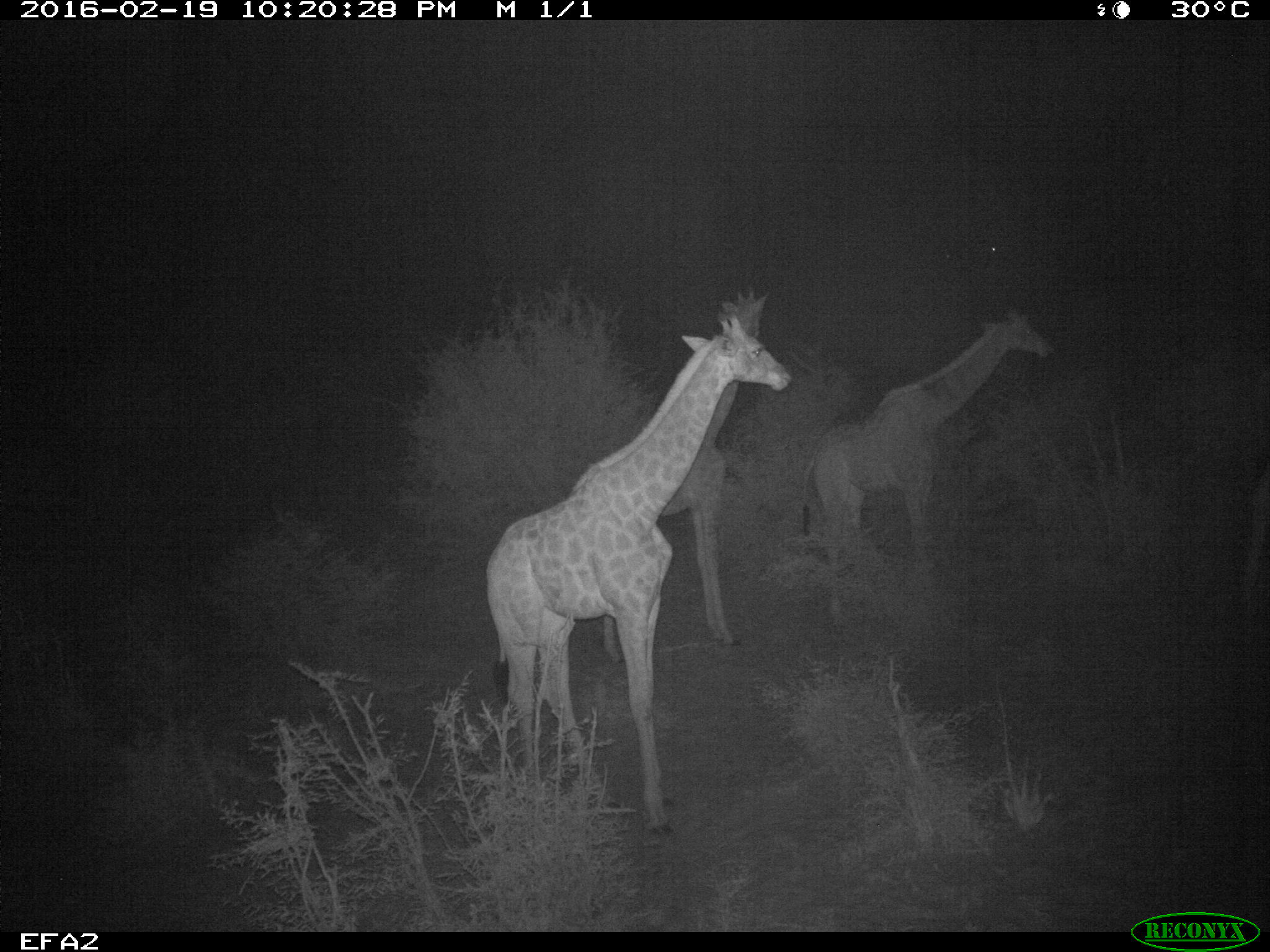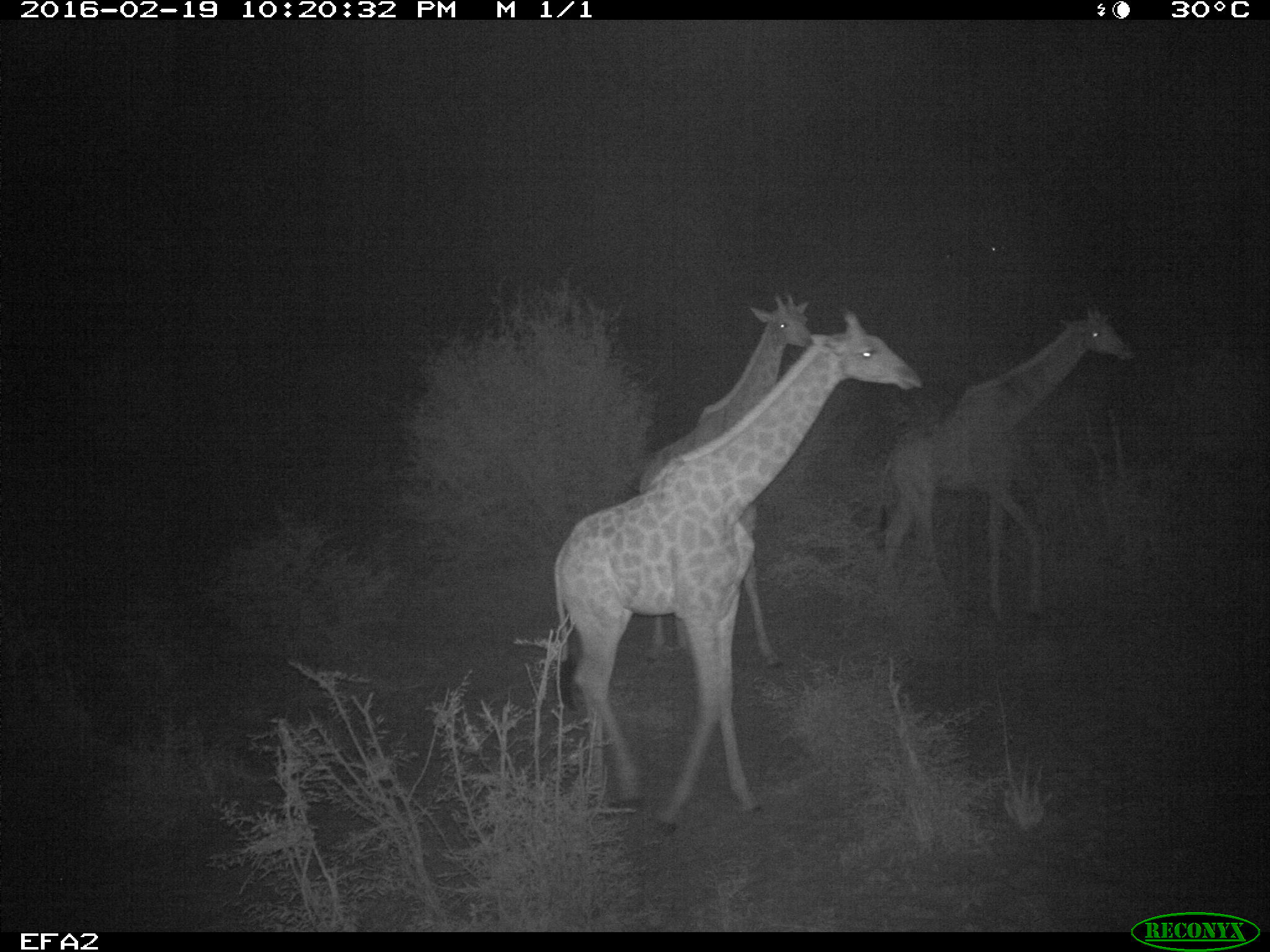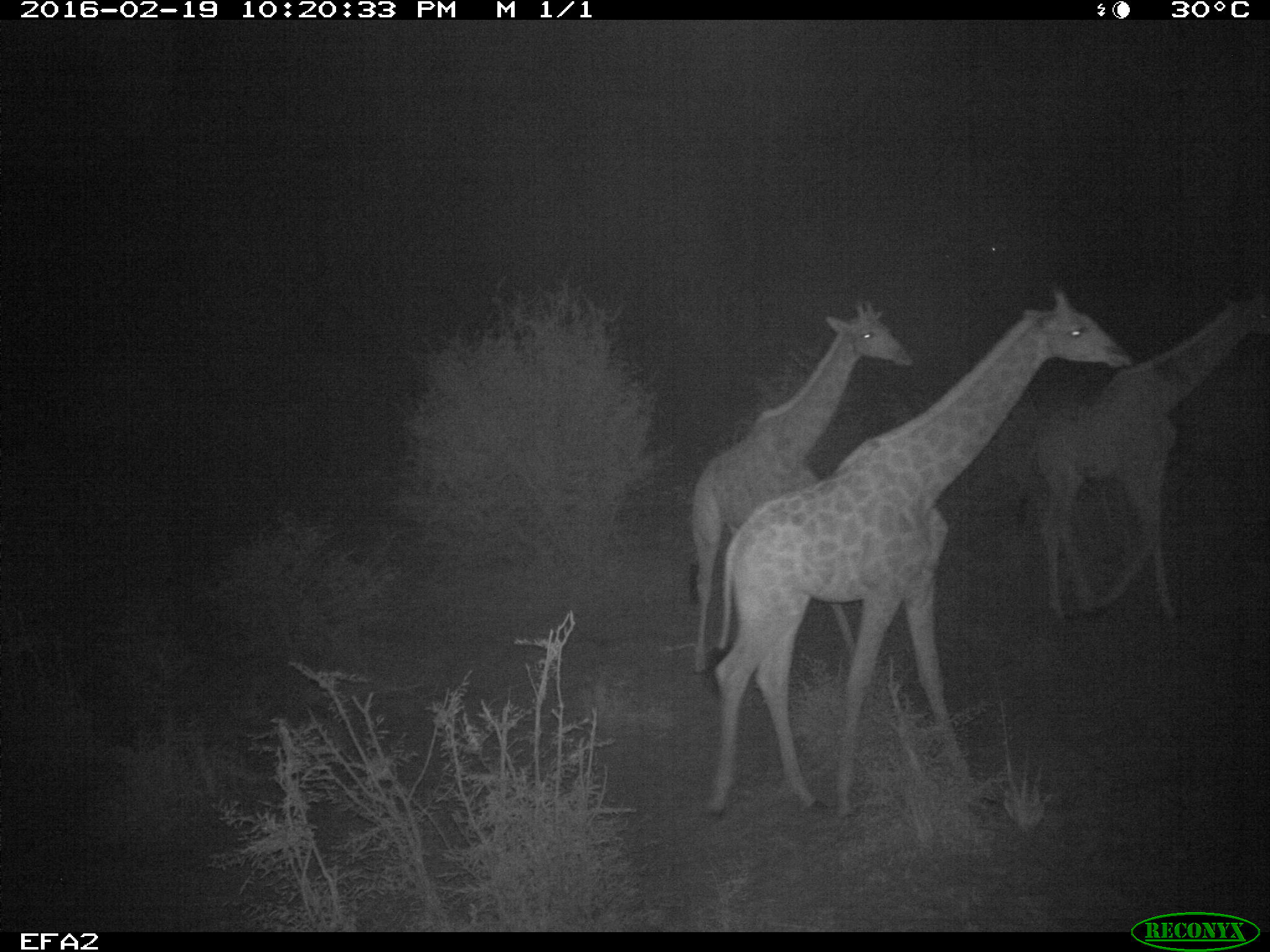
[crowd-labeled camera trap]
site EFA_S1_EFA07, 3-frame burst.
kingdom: Animalia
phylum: Chordata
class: Mammalia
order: Artiodactyla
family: Giraffidae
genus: Giraffa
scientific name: Giraffa camelopardalis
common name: giraffe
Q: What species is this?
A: Giraffe (Giraffa camelopardalis).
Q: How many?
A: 3.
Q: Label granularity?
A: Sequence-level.